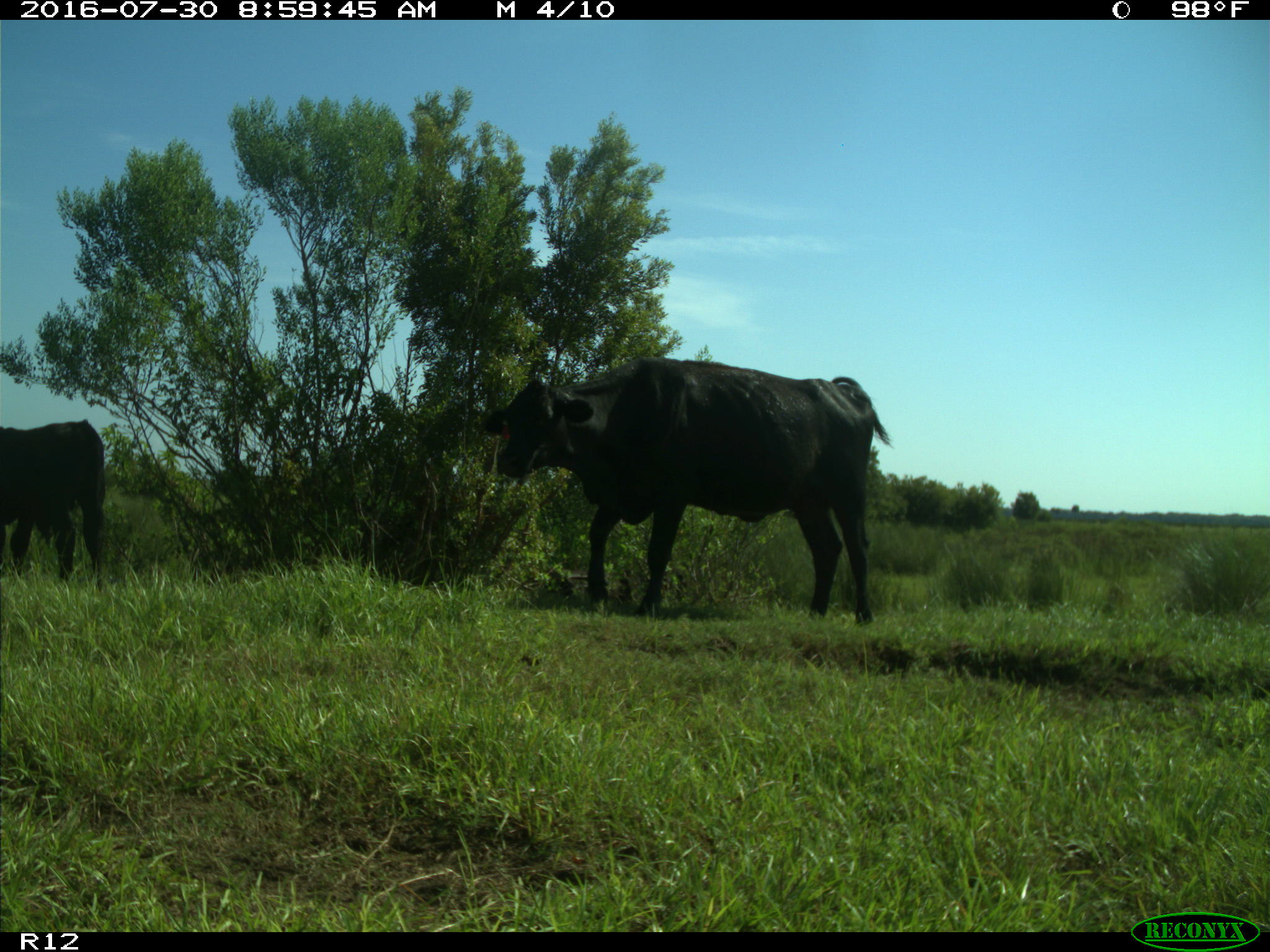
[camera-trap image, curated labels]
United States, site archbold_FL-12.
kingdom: Animalia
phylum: Chordata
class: Mammalia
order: Artiodactyla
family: Bovidae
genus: Bos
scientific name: Bos taurus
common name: domestic cow